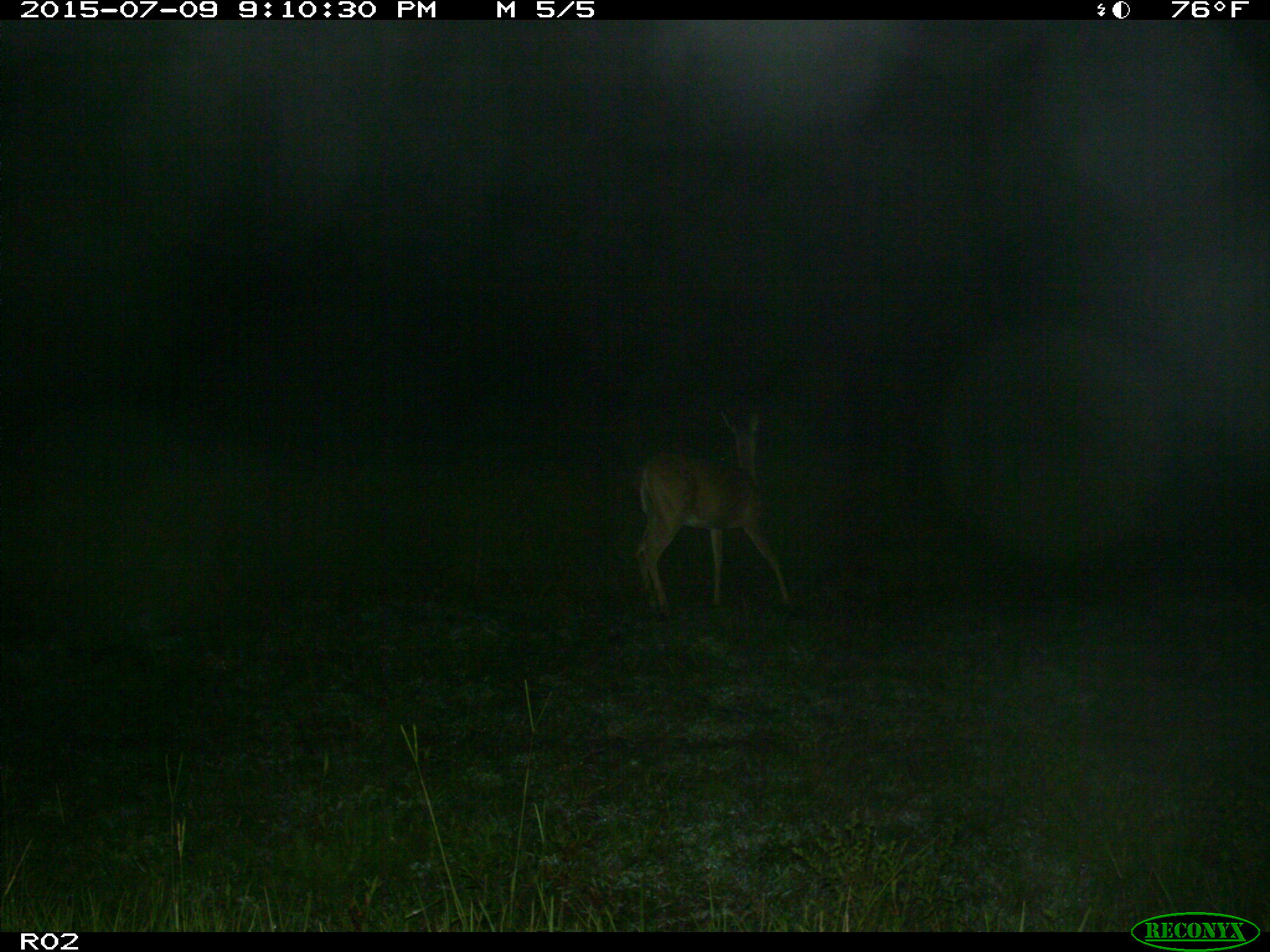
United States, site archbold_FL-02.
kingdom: Animalia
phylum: Chordata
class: Mammalia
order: Artiodactyla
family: Cervidae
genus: Odocoileus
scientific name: Odocoileus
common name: deer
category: unidentified deer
Unidentified deer (deer) (Odocoileus).